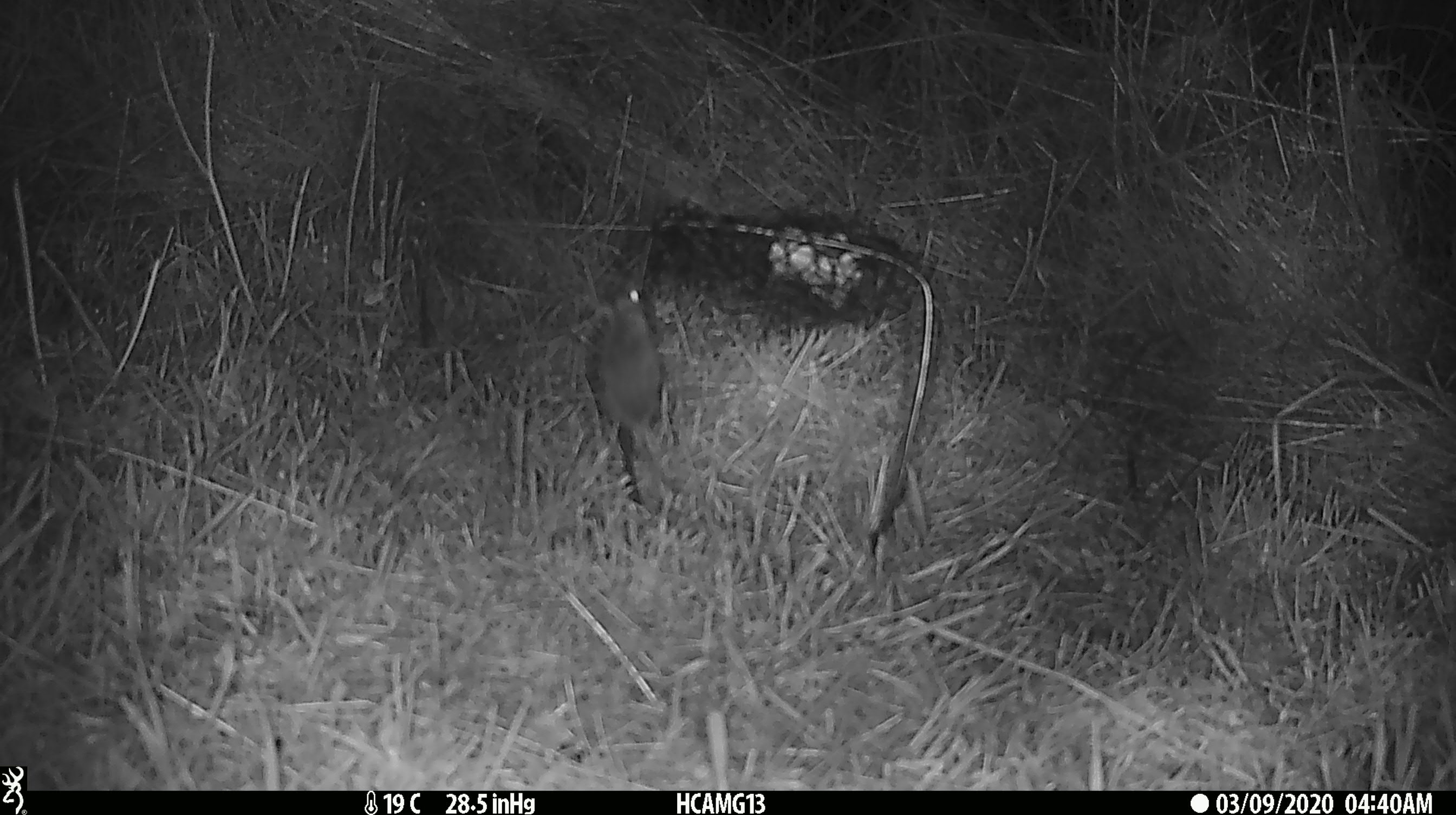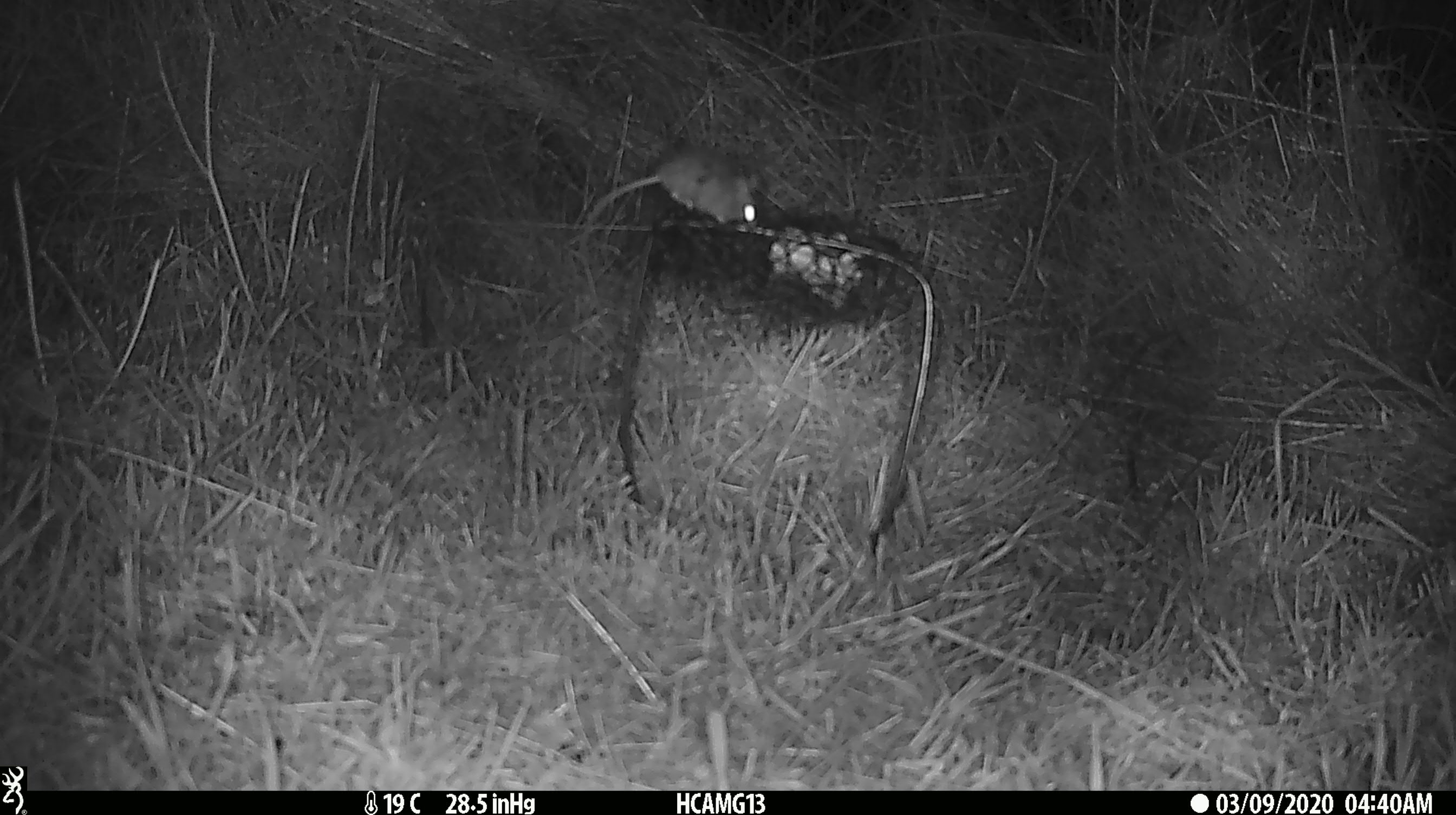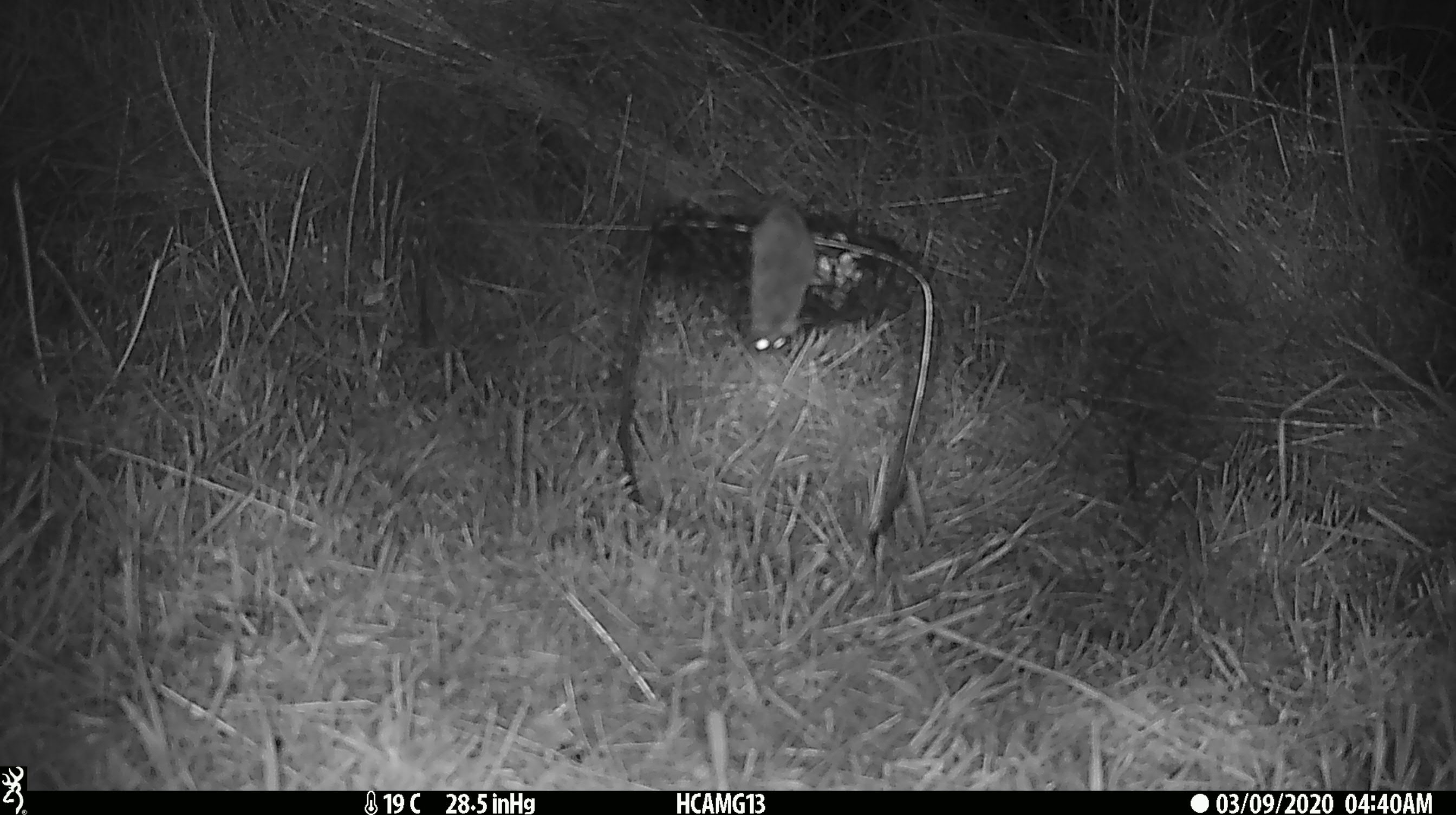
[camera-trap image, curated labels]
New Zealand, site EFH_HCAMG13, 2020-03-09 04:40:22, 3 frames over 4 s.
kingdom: Animalia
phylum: Chordata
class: Mammalia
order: Rodentia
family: Muridae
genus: Mus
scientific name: Mus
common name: mouse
Mouse (Mus).